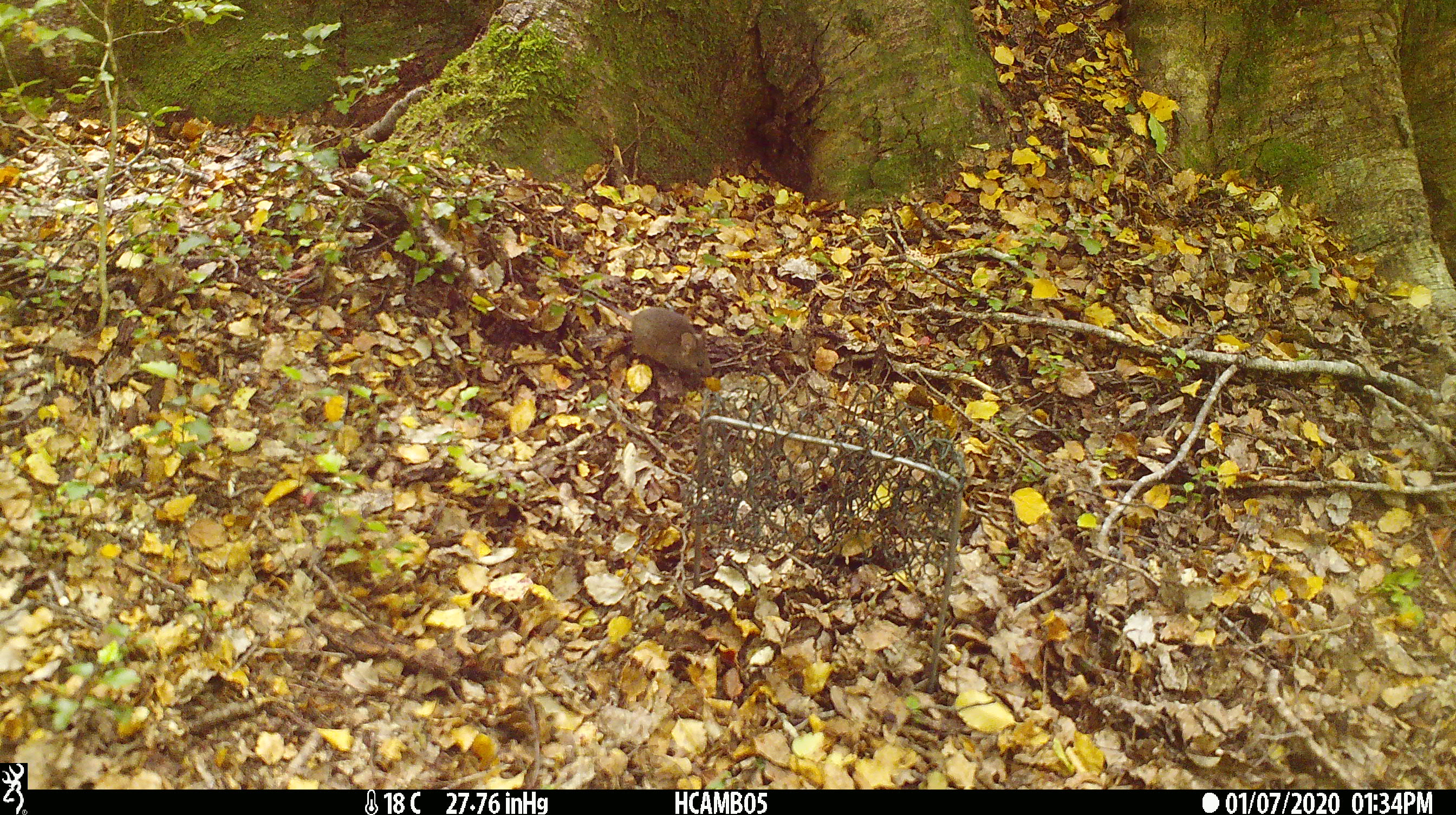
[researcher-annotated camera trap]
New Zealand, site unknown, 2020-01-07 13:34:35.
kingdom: Animalia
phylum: Chordata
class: Mammalia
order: Rodentia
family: Muridae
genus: Mus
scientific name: Mus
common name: mouse